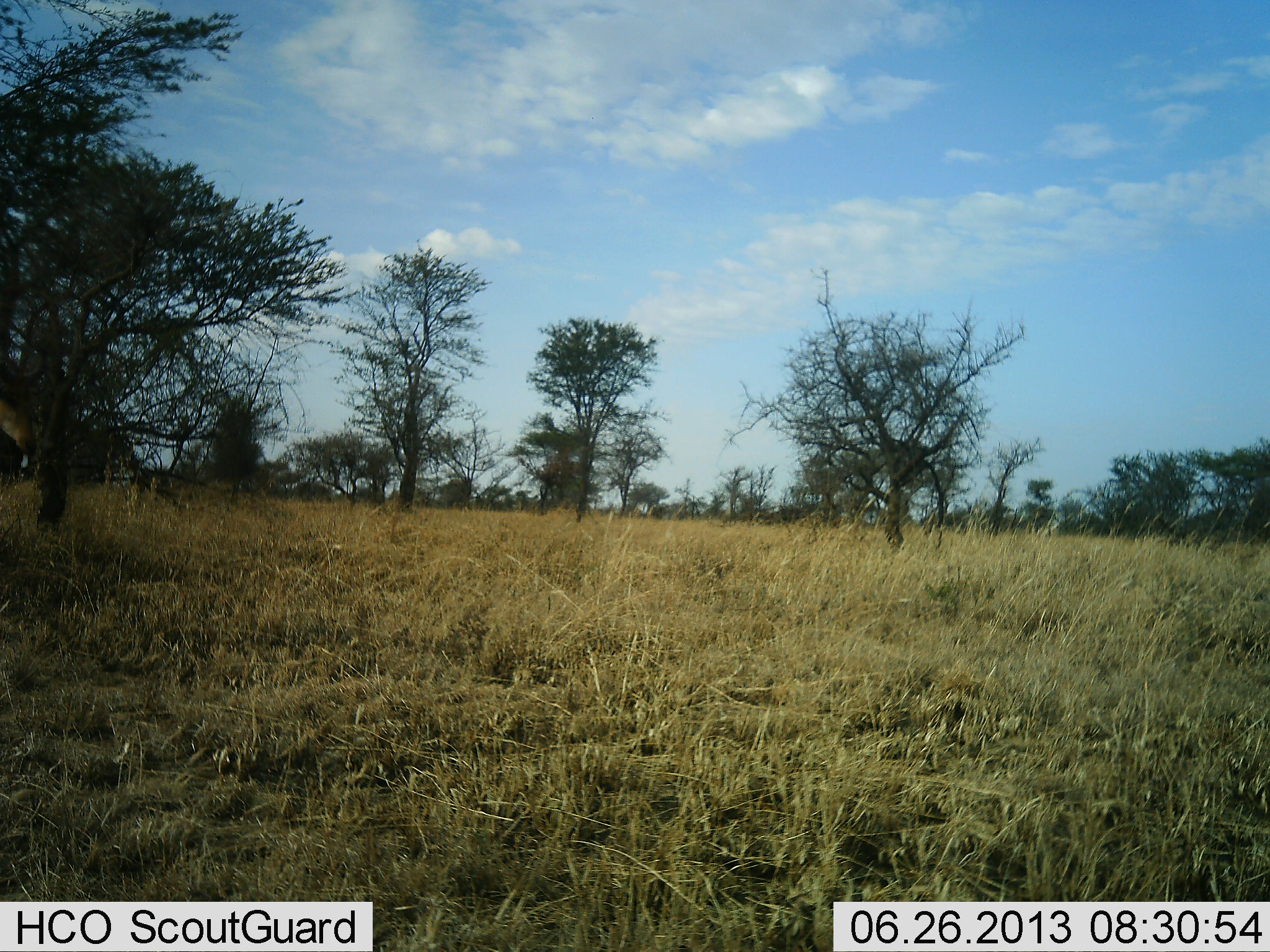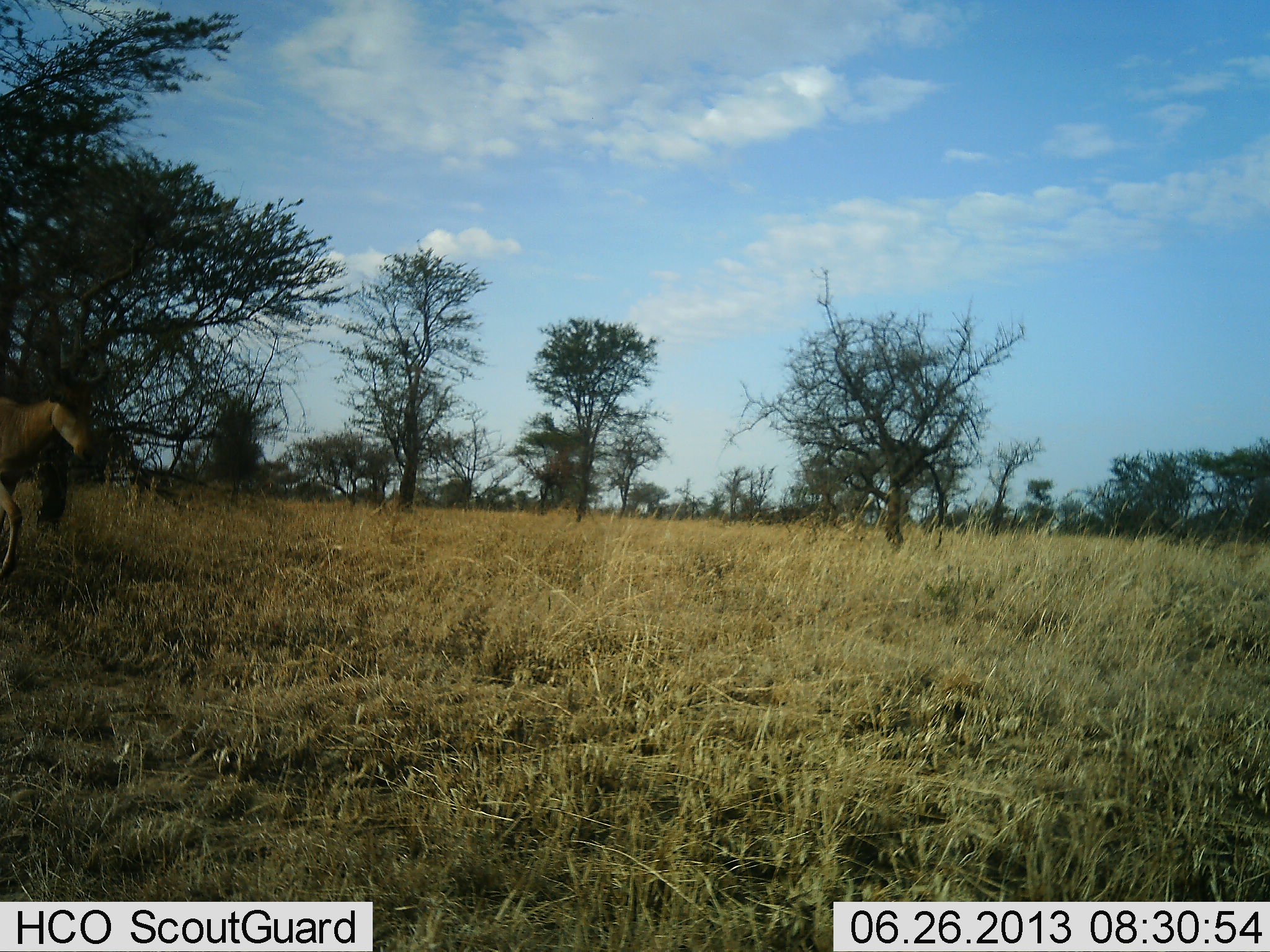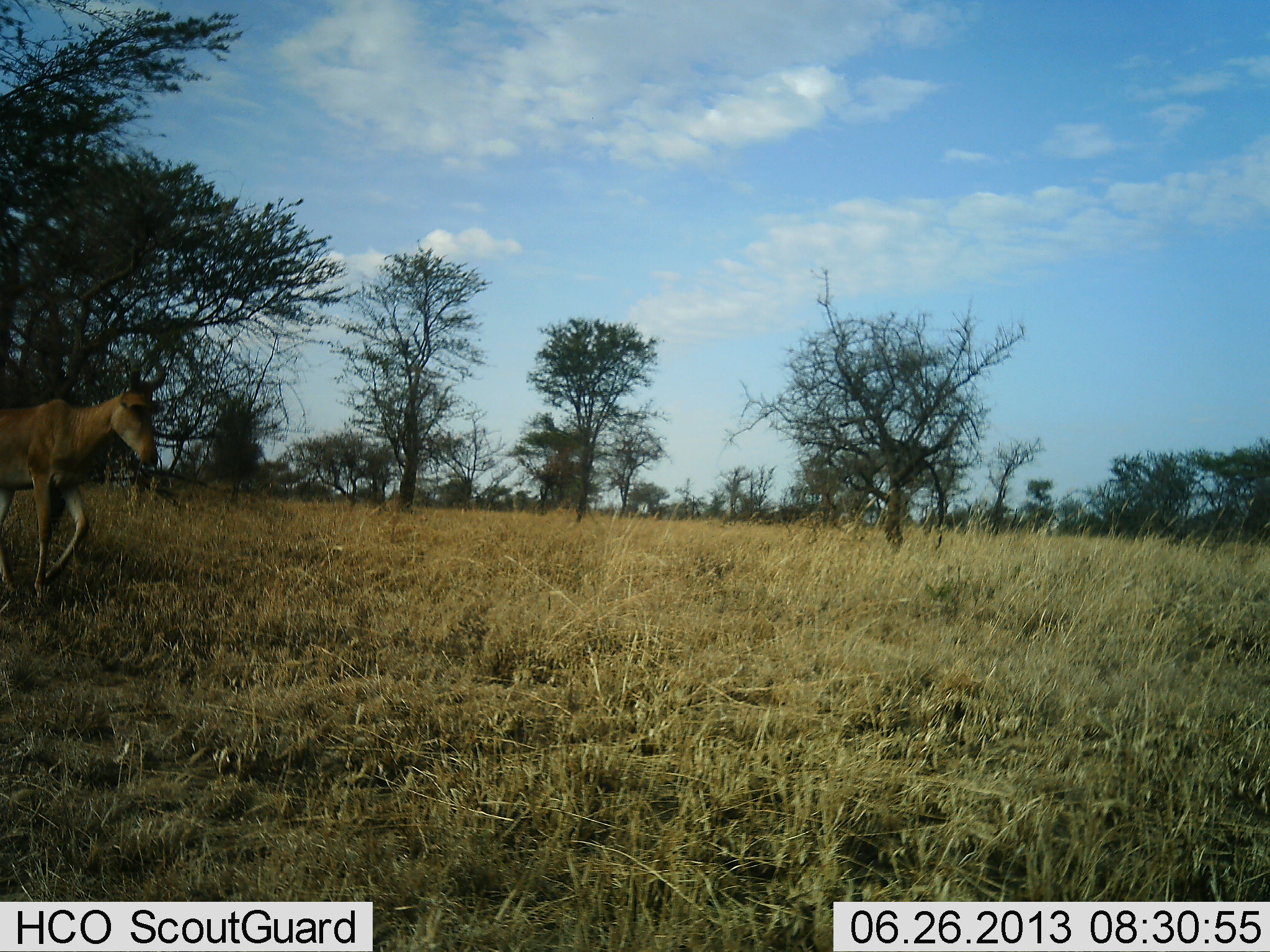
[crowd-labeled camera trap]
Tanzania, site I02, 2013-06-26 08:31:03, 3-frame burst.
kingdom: Animalia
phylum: Chordata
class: Mammalia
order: Artiodactyla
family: Bovidae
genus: Alcelaphus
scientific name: Alcelaphus buselaphus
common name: hartebeest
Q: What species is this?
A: Hartebeest (Alcelaphus buselaphus).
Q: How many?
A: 1.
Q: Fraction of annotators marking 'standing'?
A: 6%.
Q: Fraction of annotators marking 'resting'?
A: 0%.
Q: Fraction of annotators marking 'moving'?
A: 97%.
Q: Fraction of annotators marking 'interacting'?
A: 0%.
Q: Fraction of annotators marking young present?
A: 0%.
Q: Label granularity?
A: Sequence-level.